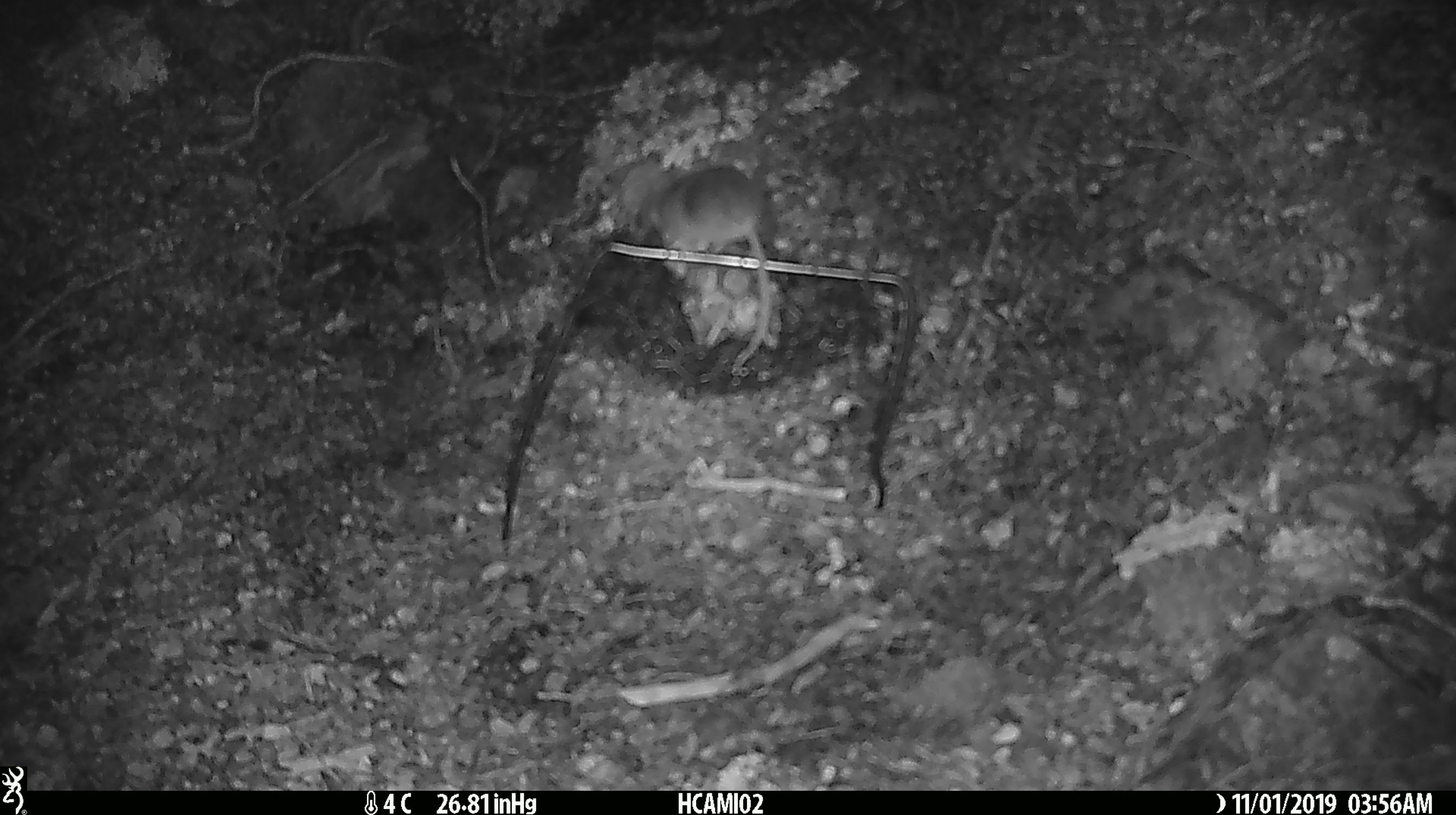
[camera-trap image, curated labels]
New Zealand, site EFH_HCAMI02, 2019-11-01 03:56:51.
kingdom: Animalia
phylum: Chordata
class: Mammalia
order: Rodentia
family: Muridae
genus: Mus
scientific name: Mus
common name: mouse